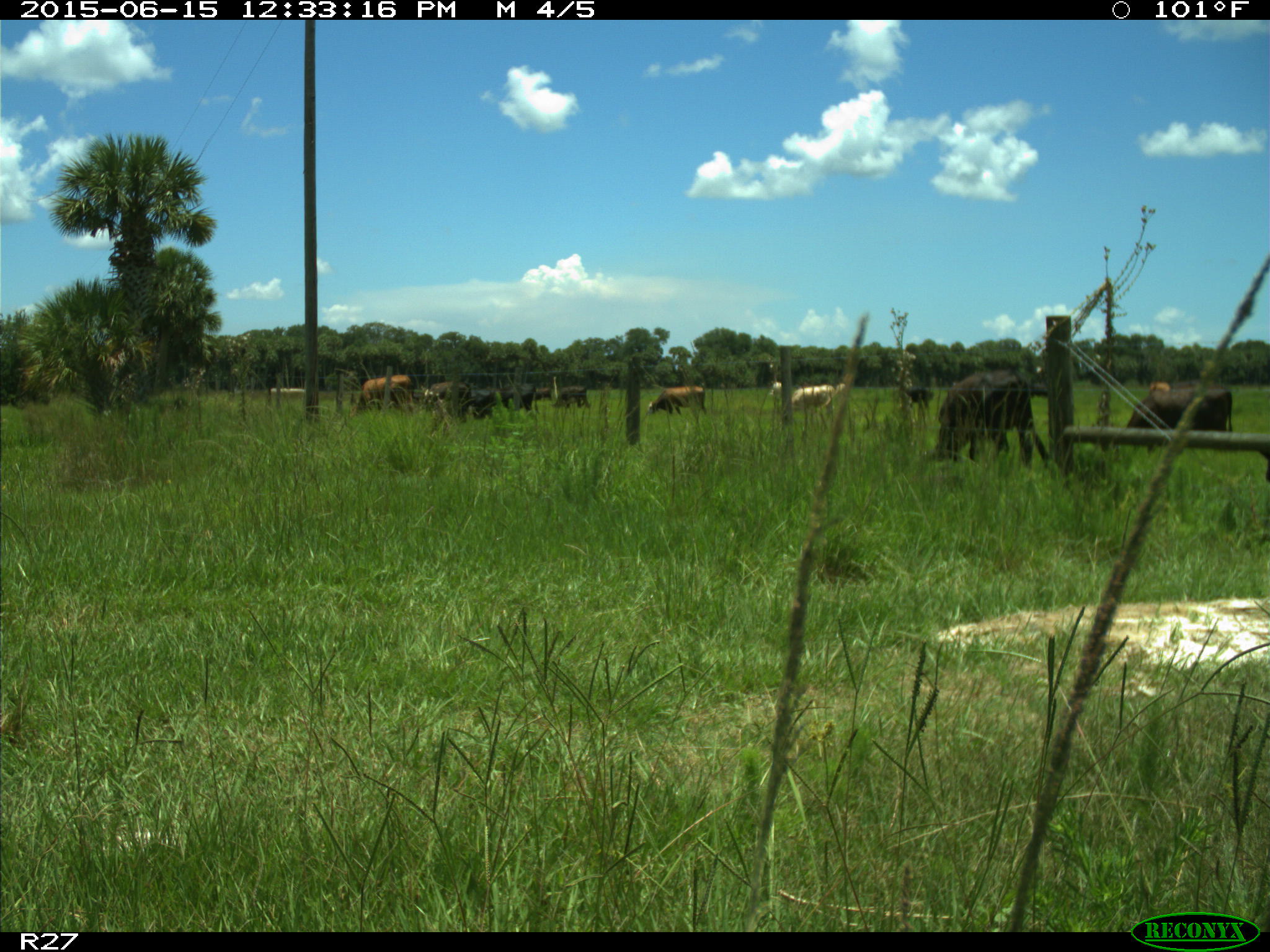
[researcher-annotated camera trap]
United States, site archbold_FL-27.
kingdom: Animalia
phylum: Chordata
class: Mammalia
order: Artiodactyla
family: Bovidae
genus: Bos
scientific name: Bos taurus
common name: domestic cow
Bos taurus (domestic cow).